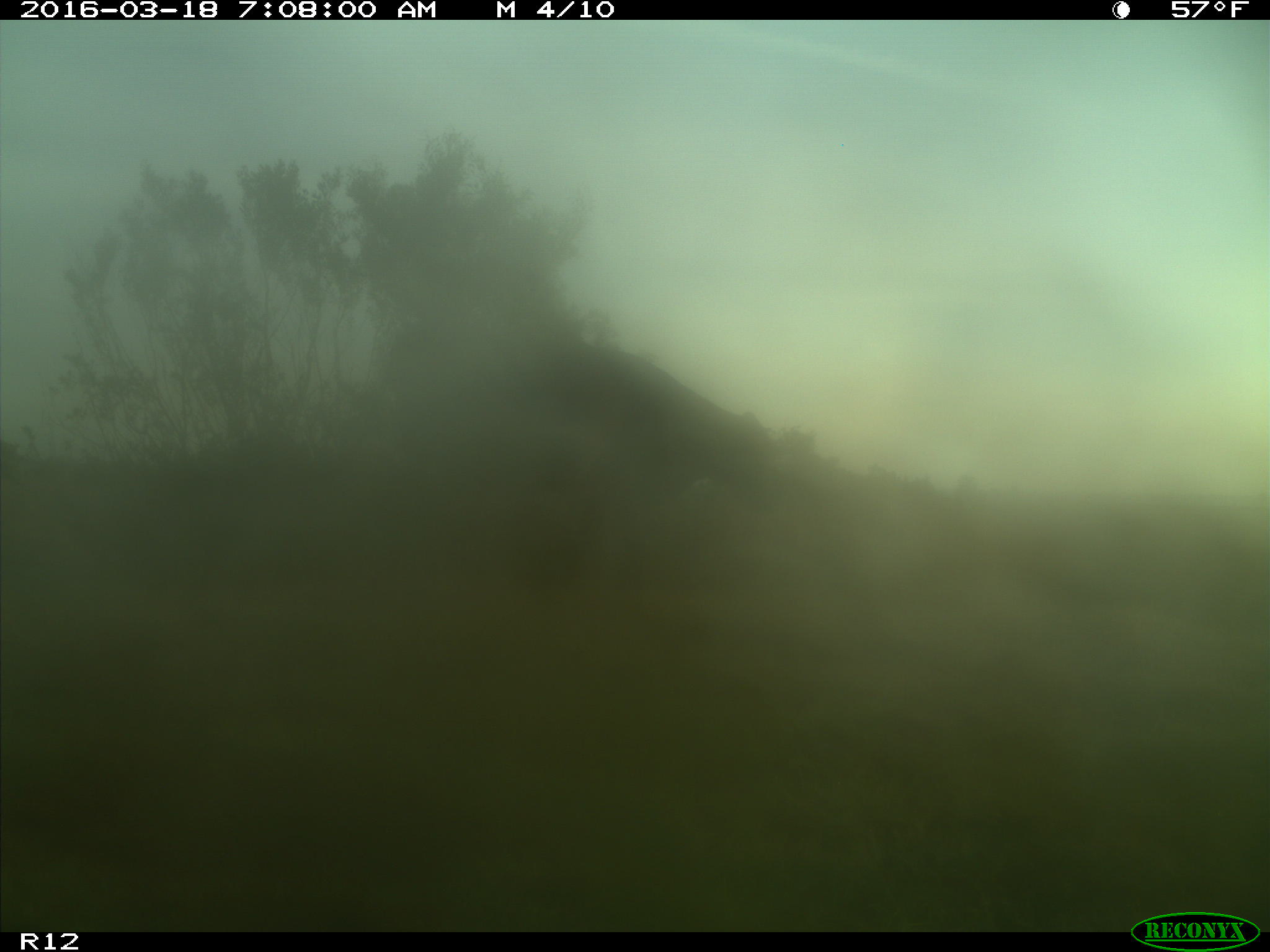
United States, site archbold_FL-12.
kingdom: Animalia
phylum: Chordata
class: Mammalia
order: Artiodactyla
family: Bovidae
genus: Bos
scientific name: Bos taurus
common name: domestic cow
Bos taurus (domestic cow).